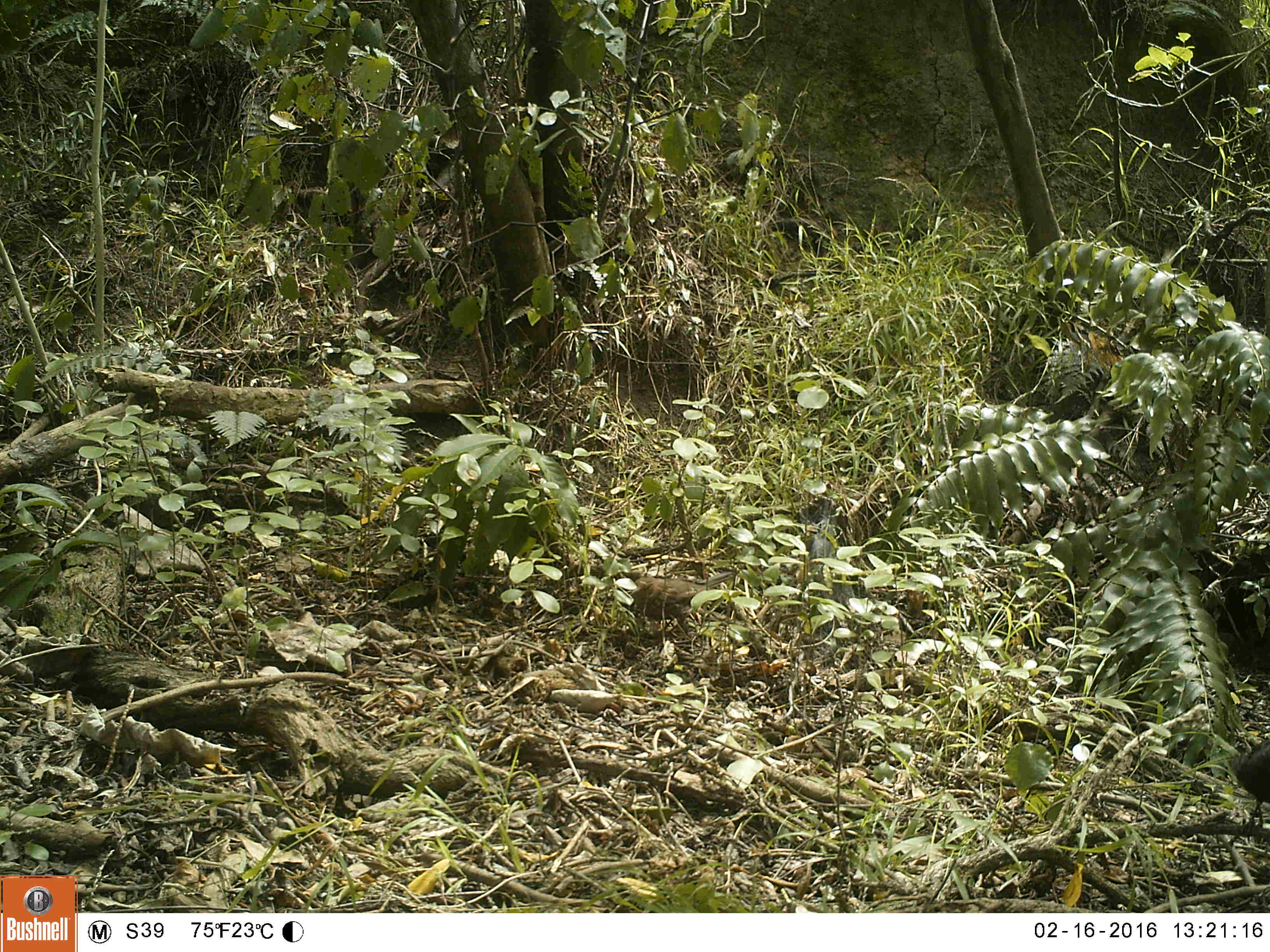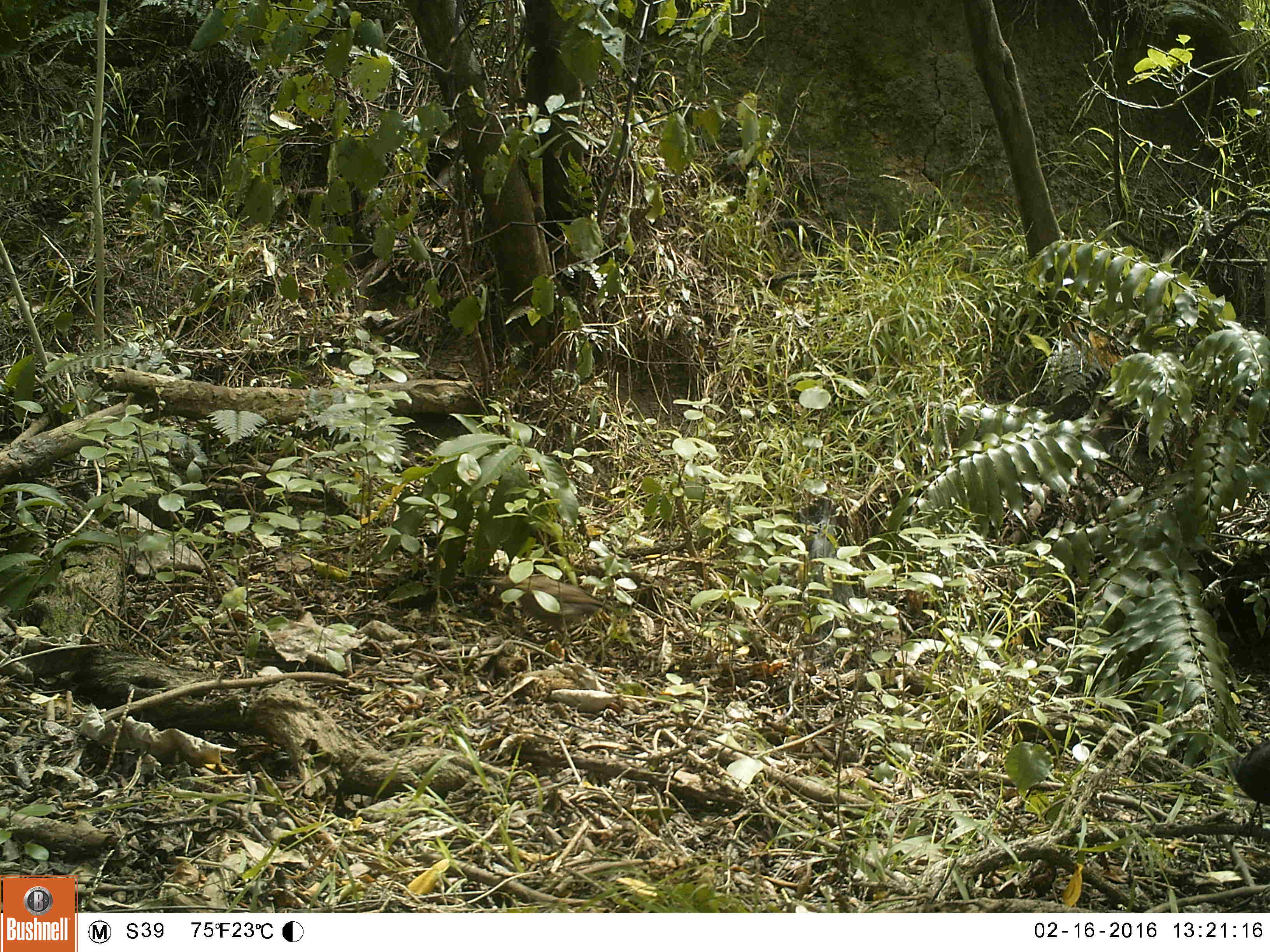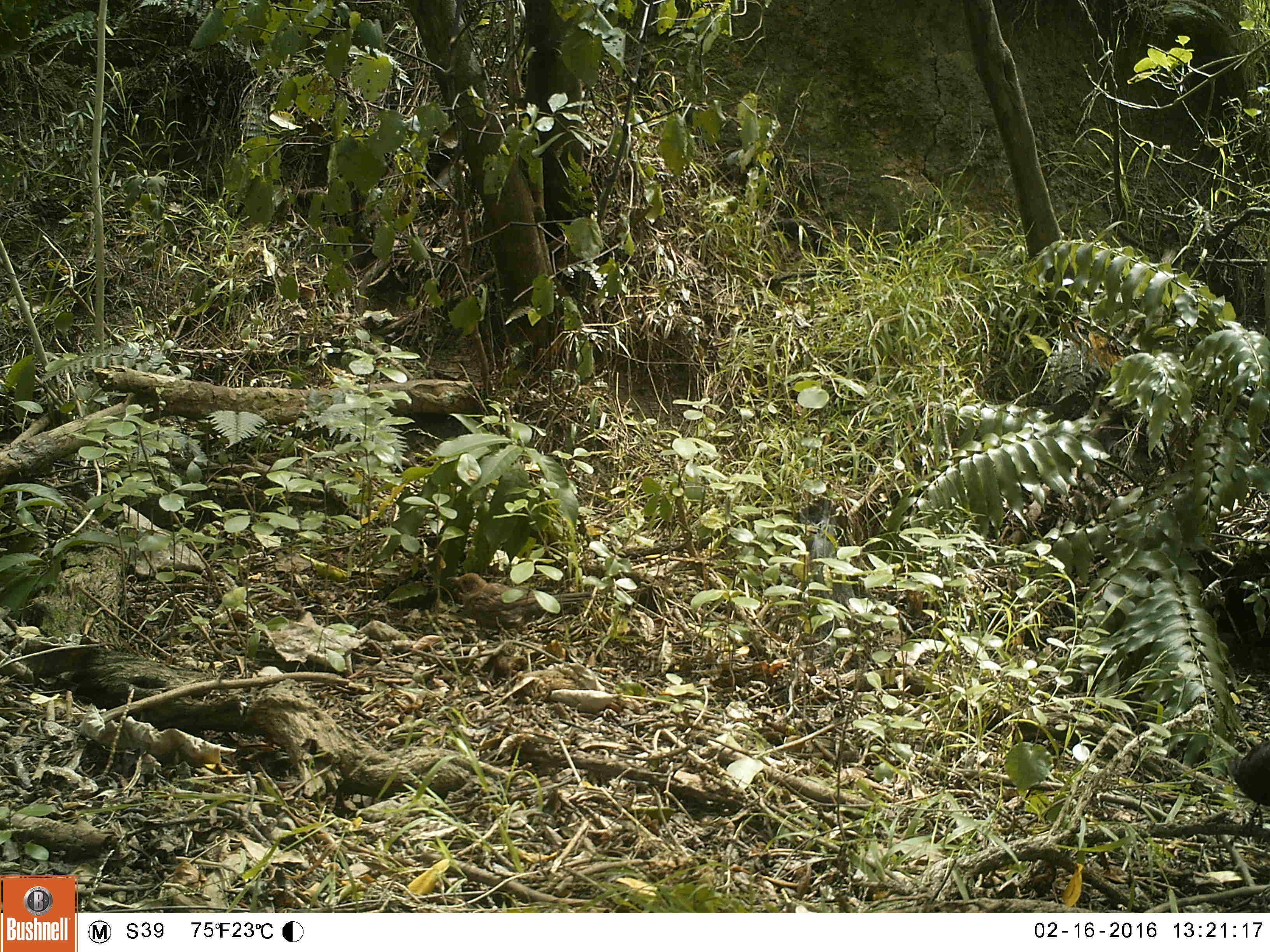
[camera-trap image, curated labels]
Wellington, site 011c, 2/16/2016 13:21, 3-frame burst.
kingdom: Animalia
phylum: Chordata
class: Aves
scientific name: Aves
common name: bird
Bird (Aves).